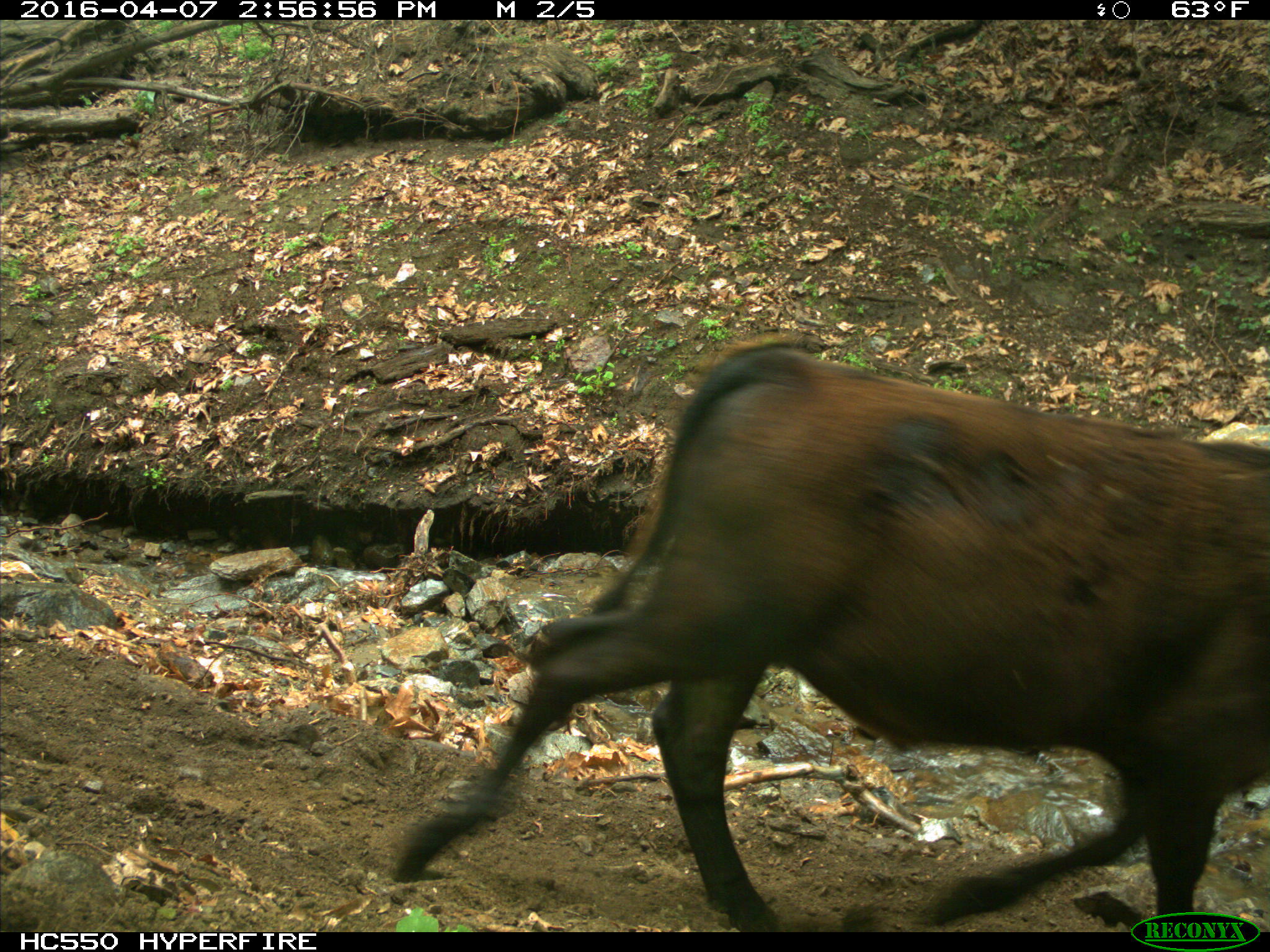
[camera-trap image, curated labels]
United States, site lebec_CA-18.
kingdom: Animalia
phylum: Chordata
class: Mammalia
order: Artiodactyla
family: Bovidae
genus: Bos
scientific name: Bos taurus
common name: domestic cow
Bos taurus (domestic cow).